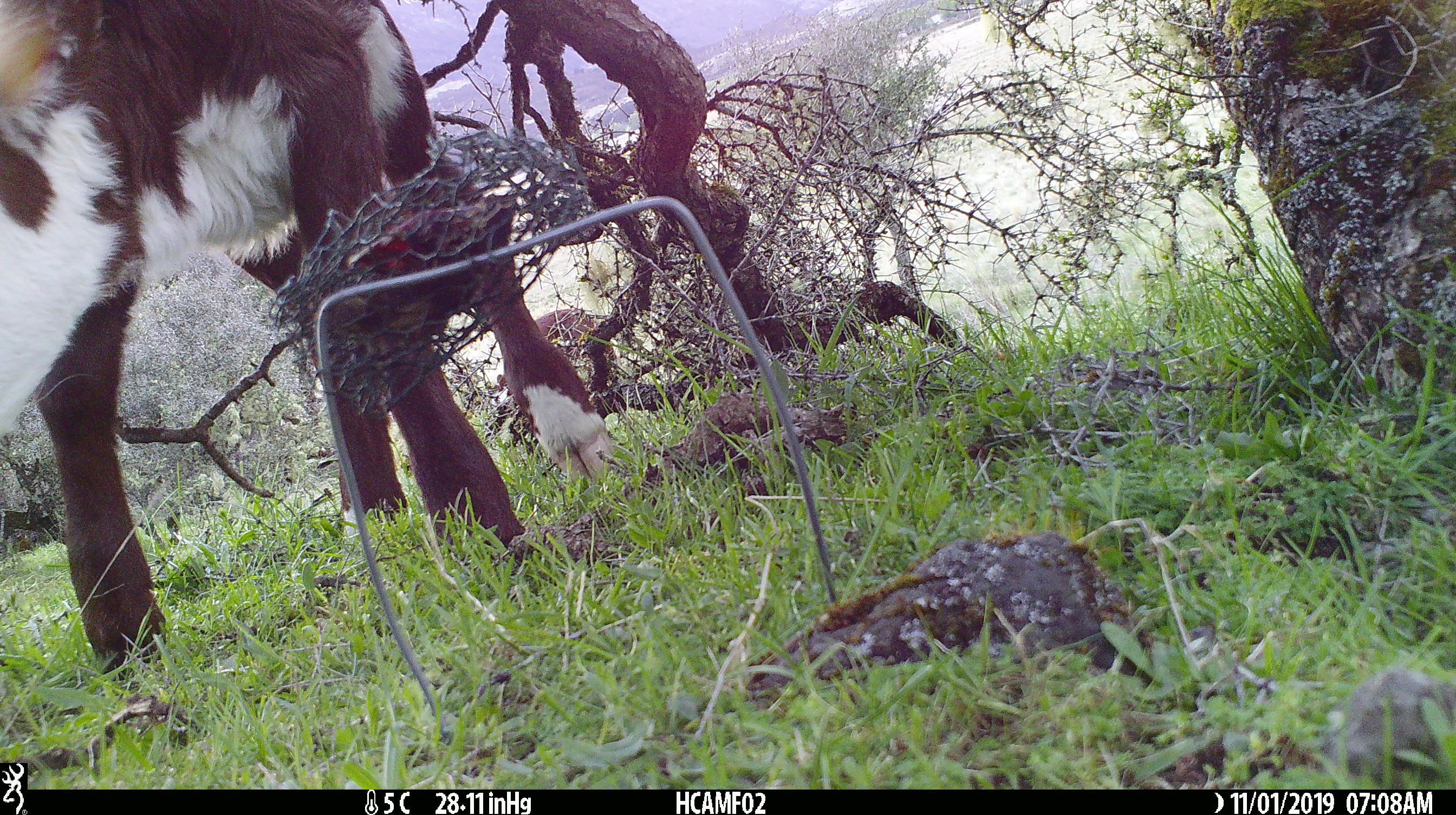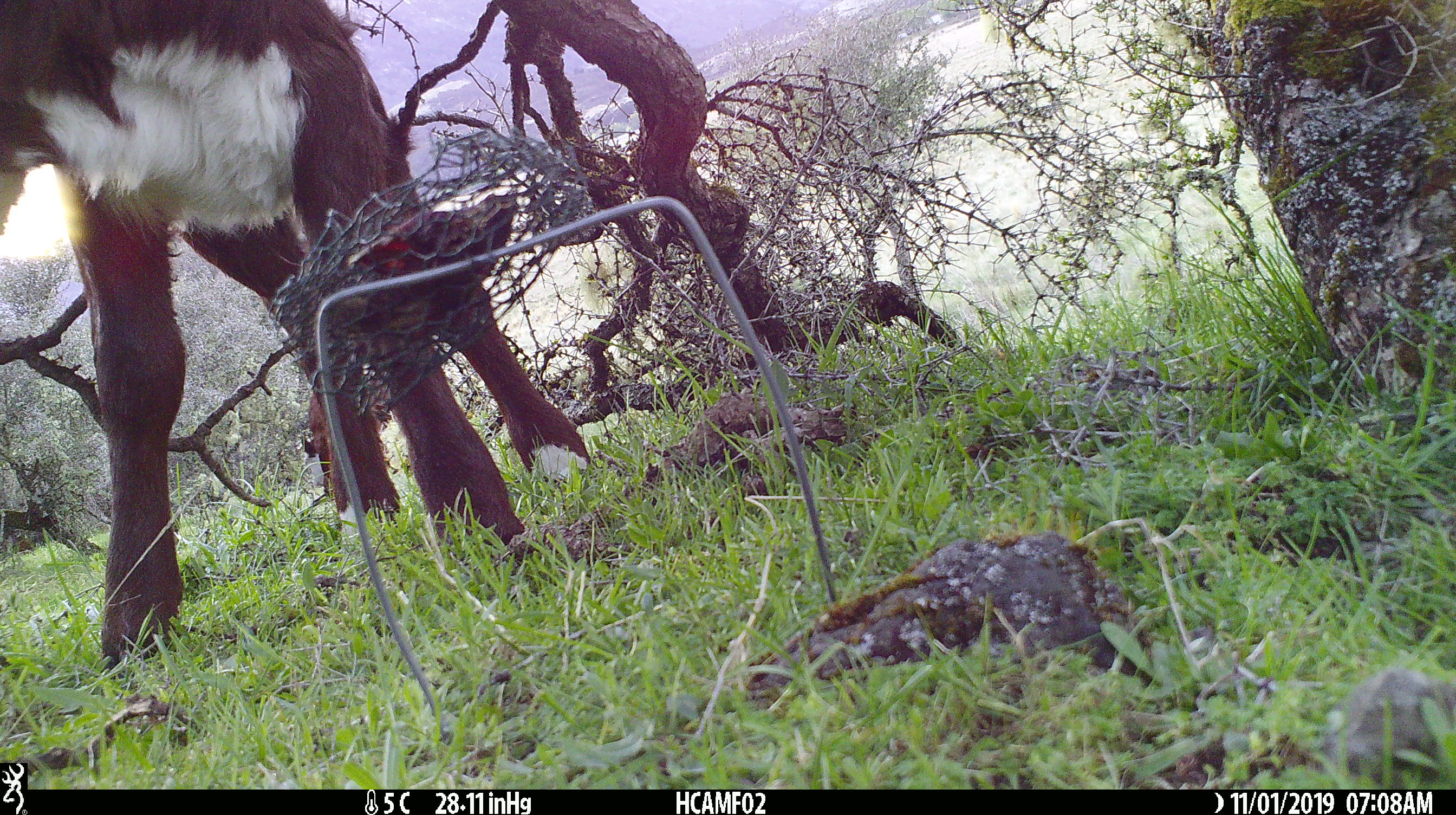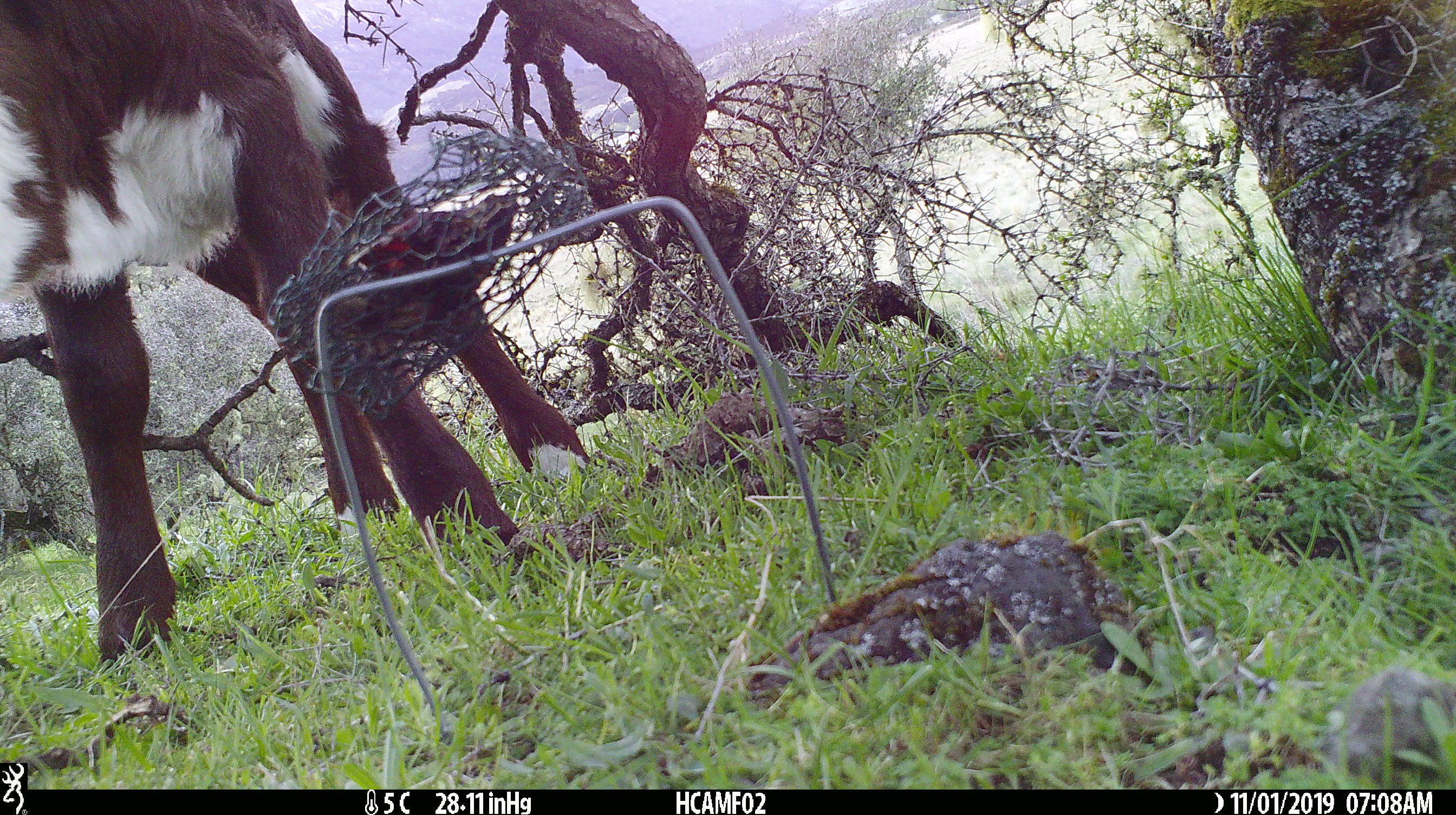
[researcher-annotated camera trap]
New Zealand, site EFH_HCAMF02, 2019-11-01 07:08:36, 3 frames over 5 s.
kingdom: Animalia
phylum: Chordata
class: Mammalia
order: Artiodactyla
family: Bovidae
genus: Bos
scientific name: Bos taurus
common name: domestic cow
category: cow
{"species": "cow (domestic cow) (Bos taurus)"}